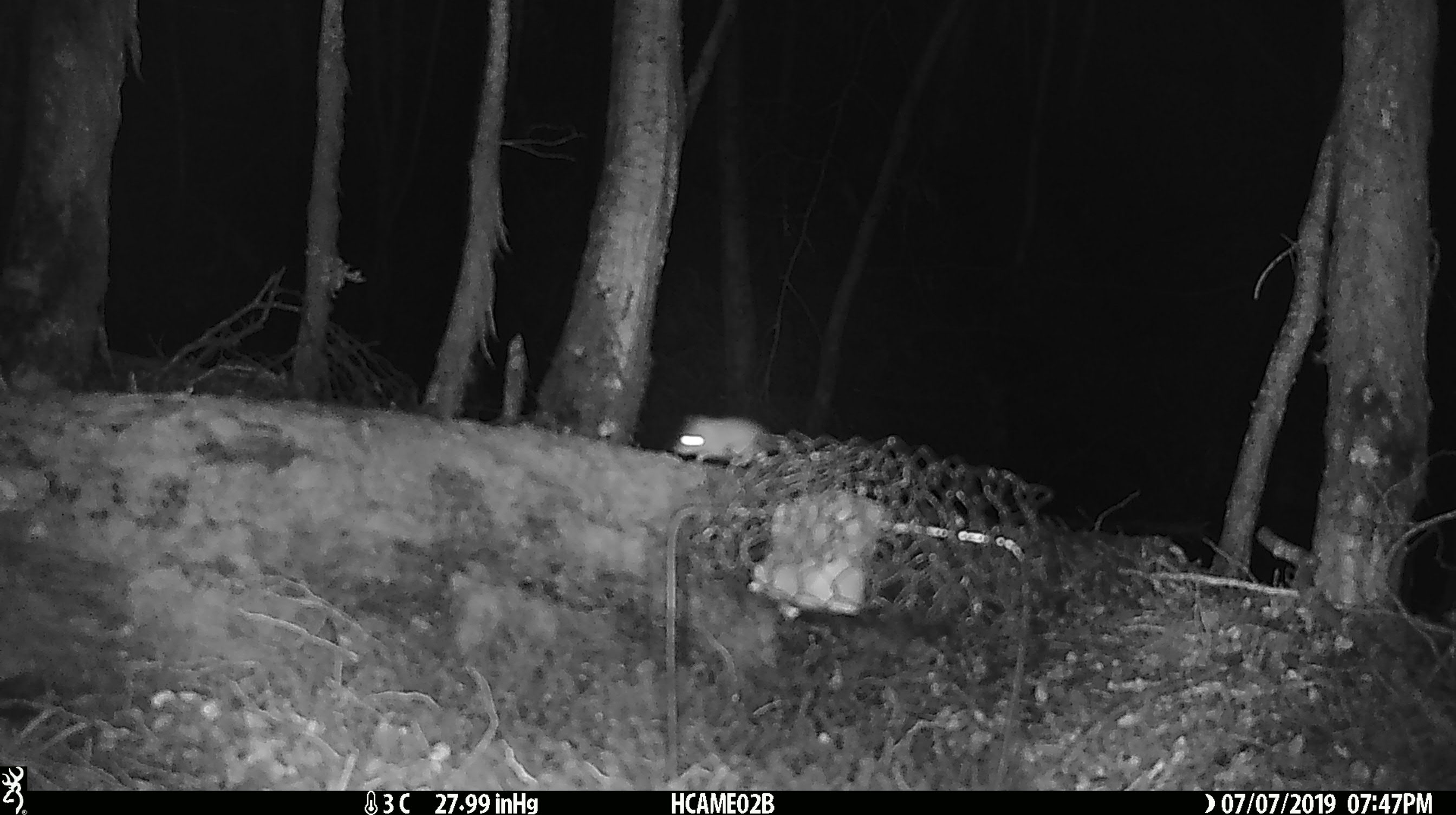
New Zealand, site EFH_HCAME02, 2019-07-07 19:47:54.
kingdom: Animalia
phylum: Chordata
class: Mammalia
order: Rodentia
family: Muridae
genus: Mus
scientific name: Mus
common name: mouse